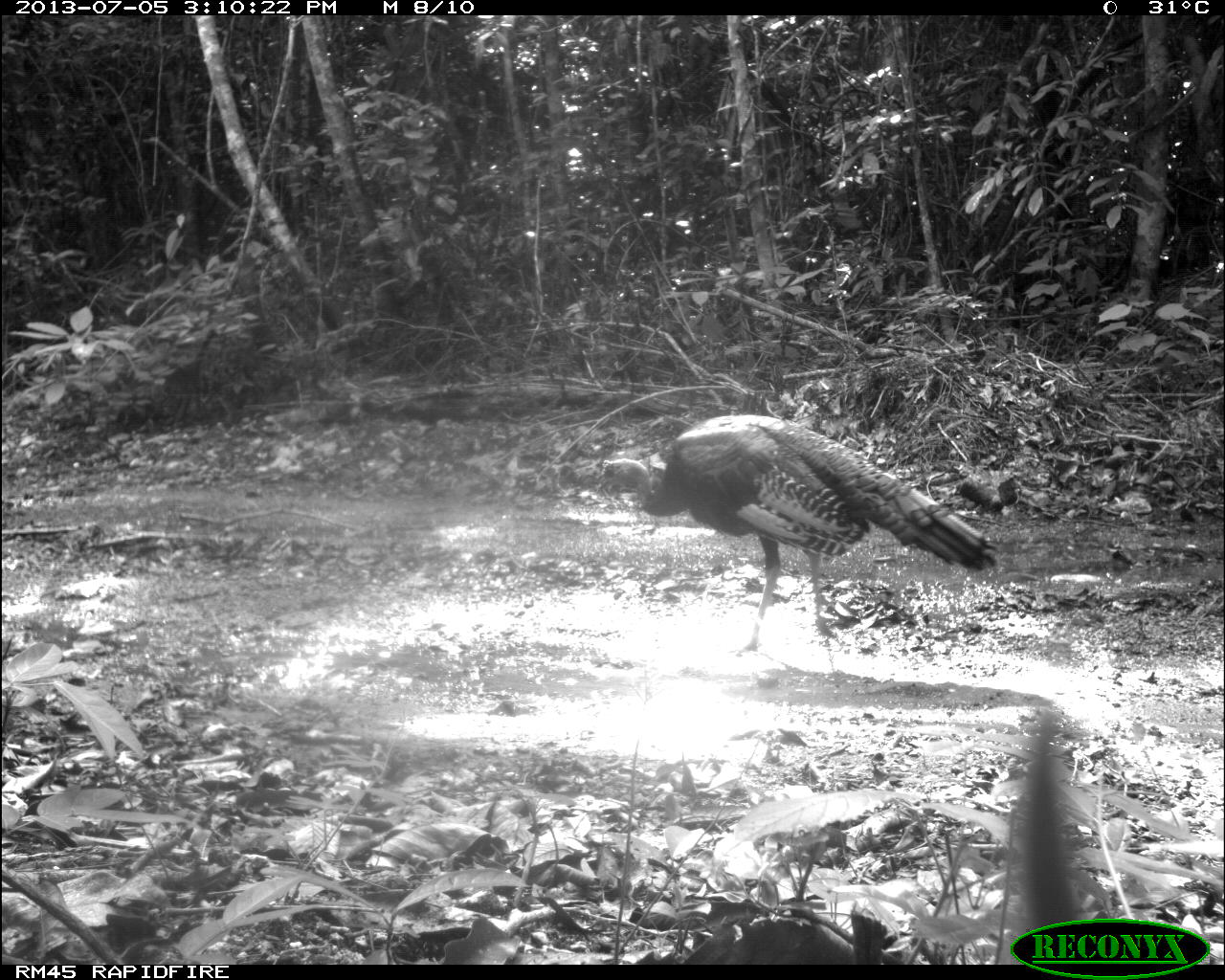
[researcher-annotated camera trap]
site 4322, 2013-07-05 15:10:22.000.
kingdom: Animalia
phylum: Chordata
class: Aves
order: Galliformes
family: Phasianidae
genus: Meleagris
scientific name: Meleagris ocellata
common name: ocellated turkey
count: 2